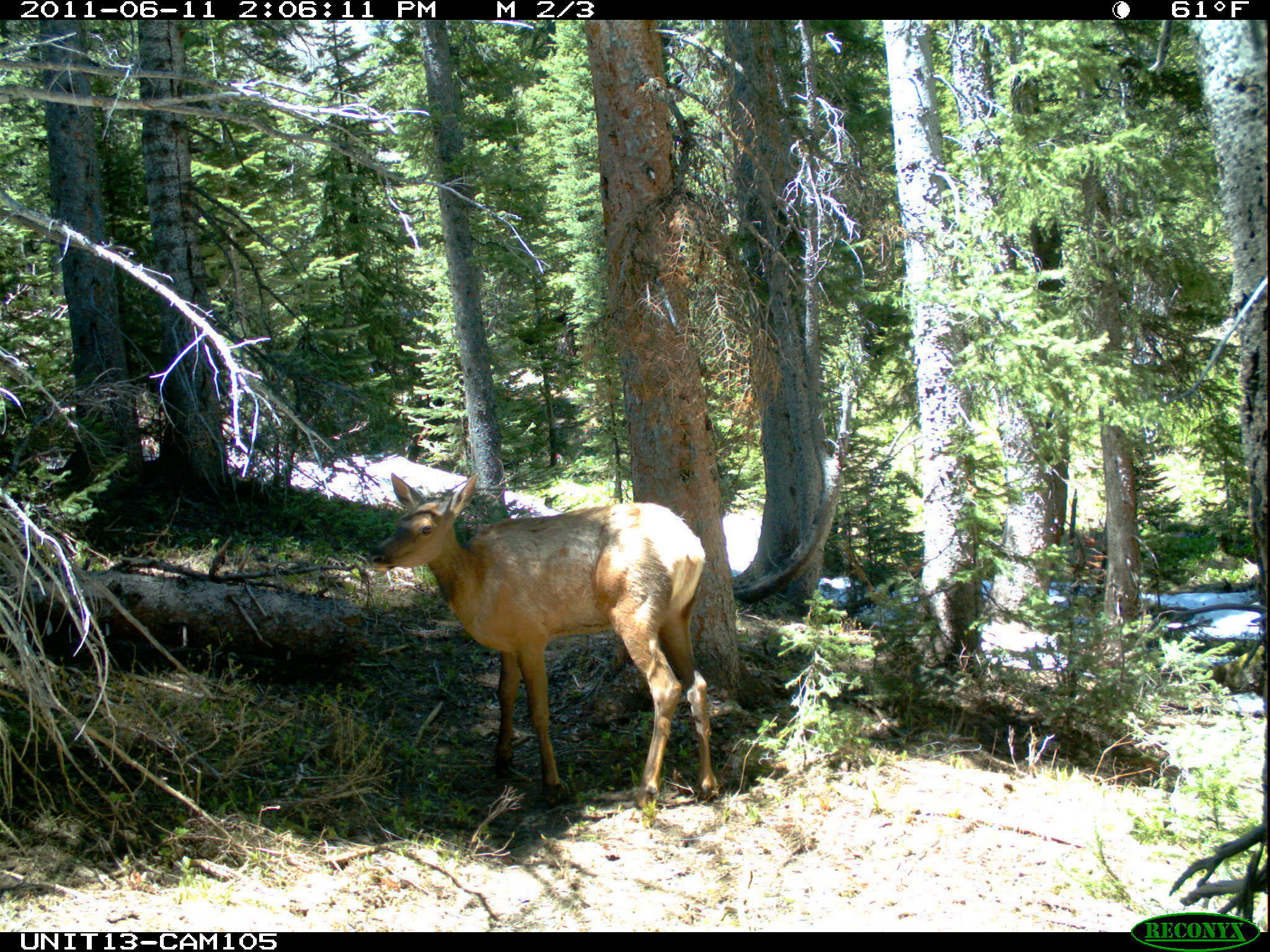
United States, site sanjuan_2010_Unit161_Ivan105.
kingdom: Animalia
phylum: Chordata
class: Mammalia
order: Artiodactyla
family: Cervidae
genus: Cervus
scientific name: Cervus elaphus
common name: red deer